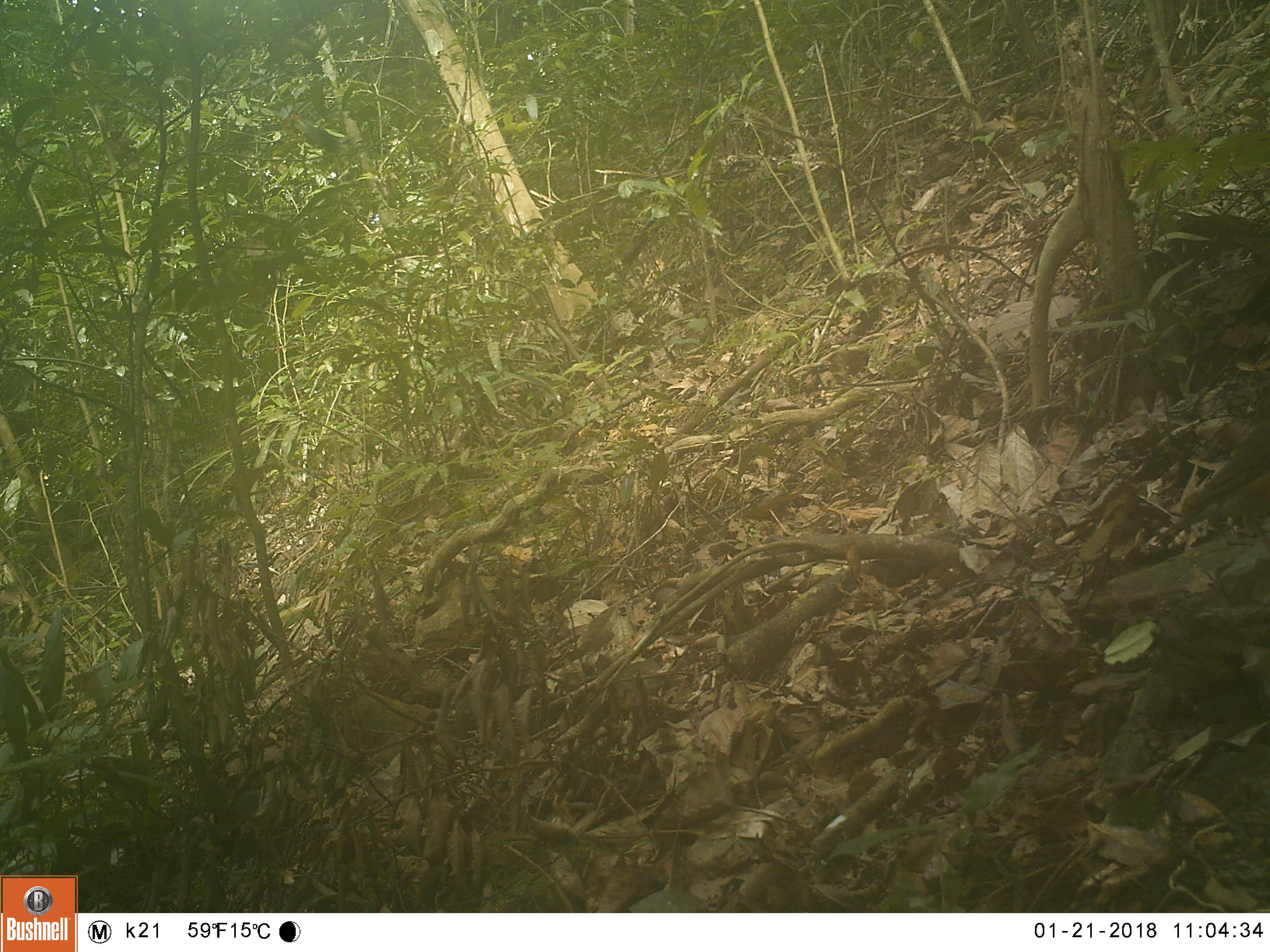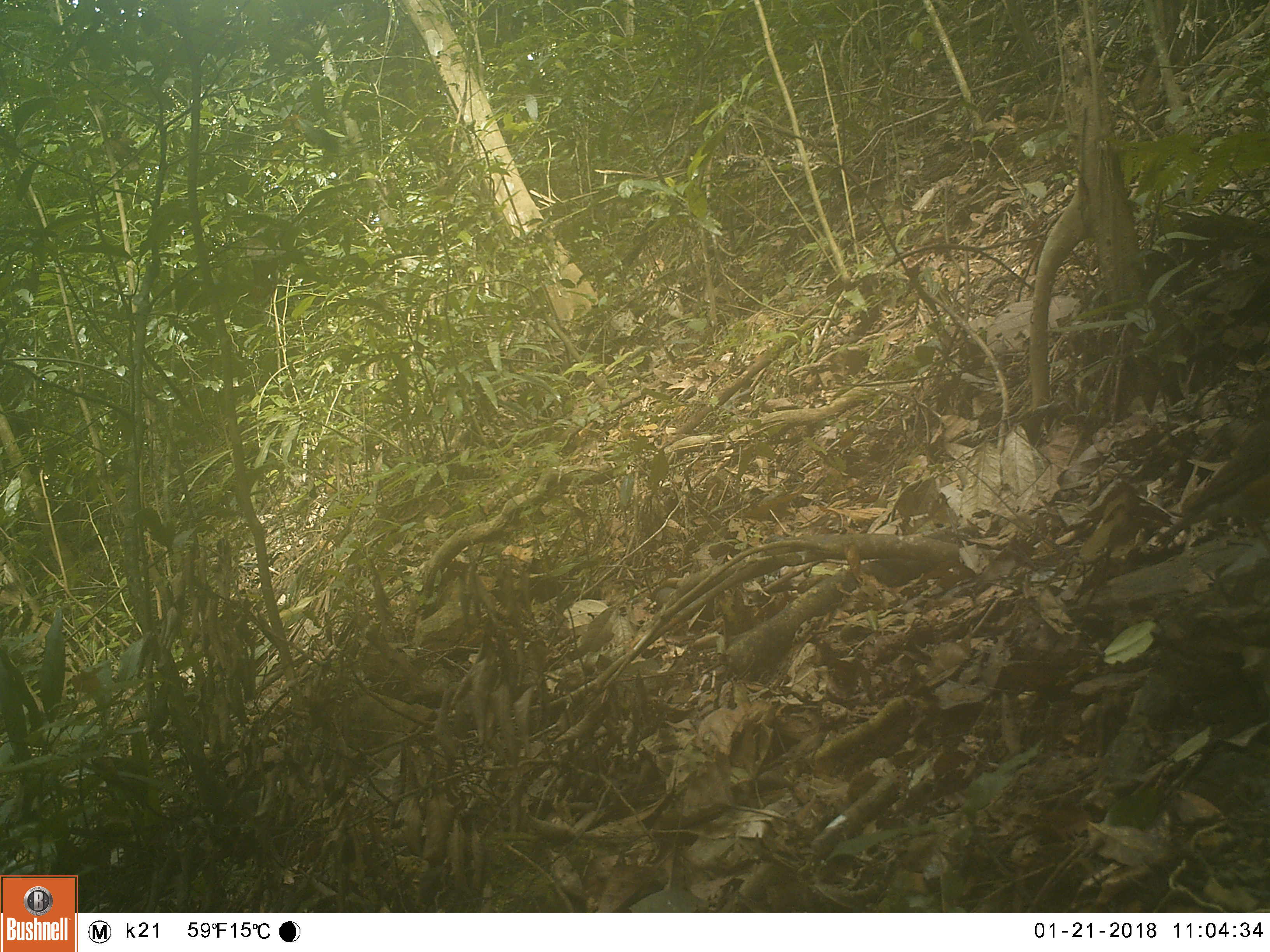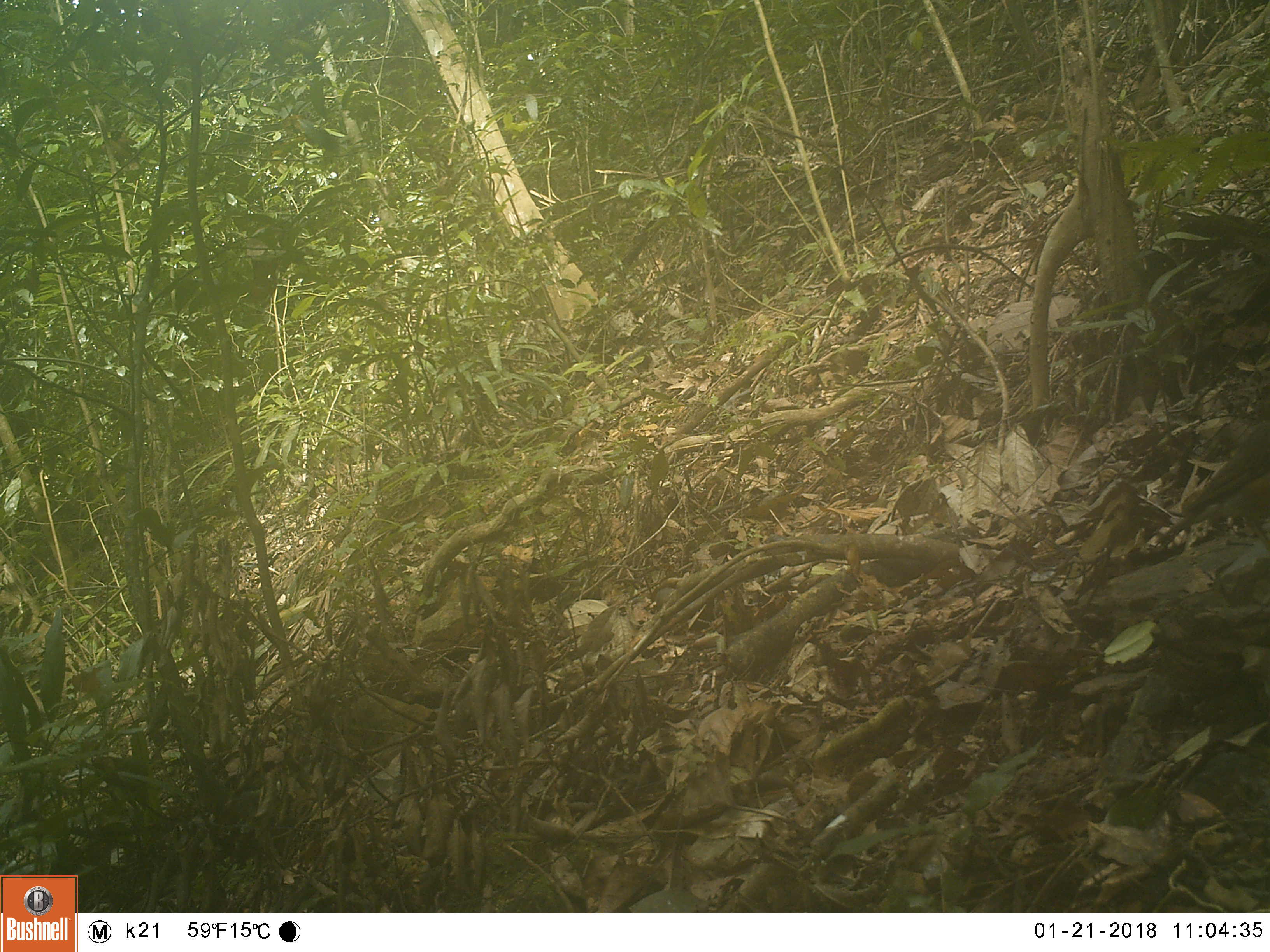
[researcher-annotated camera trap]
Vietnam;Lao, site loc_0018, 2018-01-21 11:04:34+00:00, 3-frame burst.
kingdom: Animalia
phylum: Chordata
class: Aves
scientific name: Aves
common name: bird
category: unidentified bird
Unidentified bird (bird) (Aves). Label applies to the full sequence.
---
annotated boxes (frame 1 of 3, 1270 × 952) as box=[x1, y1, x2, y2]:
unidentified bird: box=[1149, 411, 1270, 559]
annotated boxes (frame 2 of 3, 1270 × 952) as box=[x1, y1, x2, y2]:
unidentified bird: box=[1152, 419, 1270, 555]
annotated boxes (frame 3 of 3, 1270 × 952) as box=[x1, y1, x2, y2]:
unidentified bird: box=[1153, 413, 1270, 556]